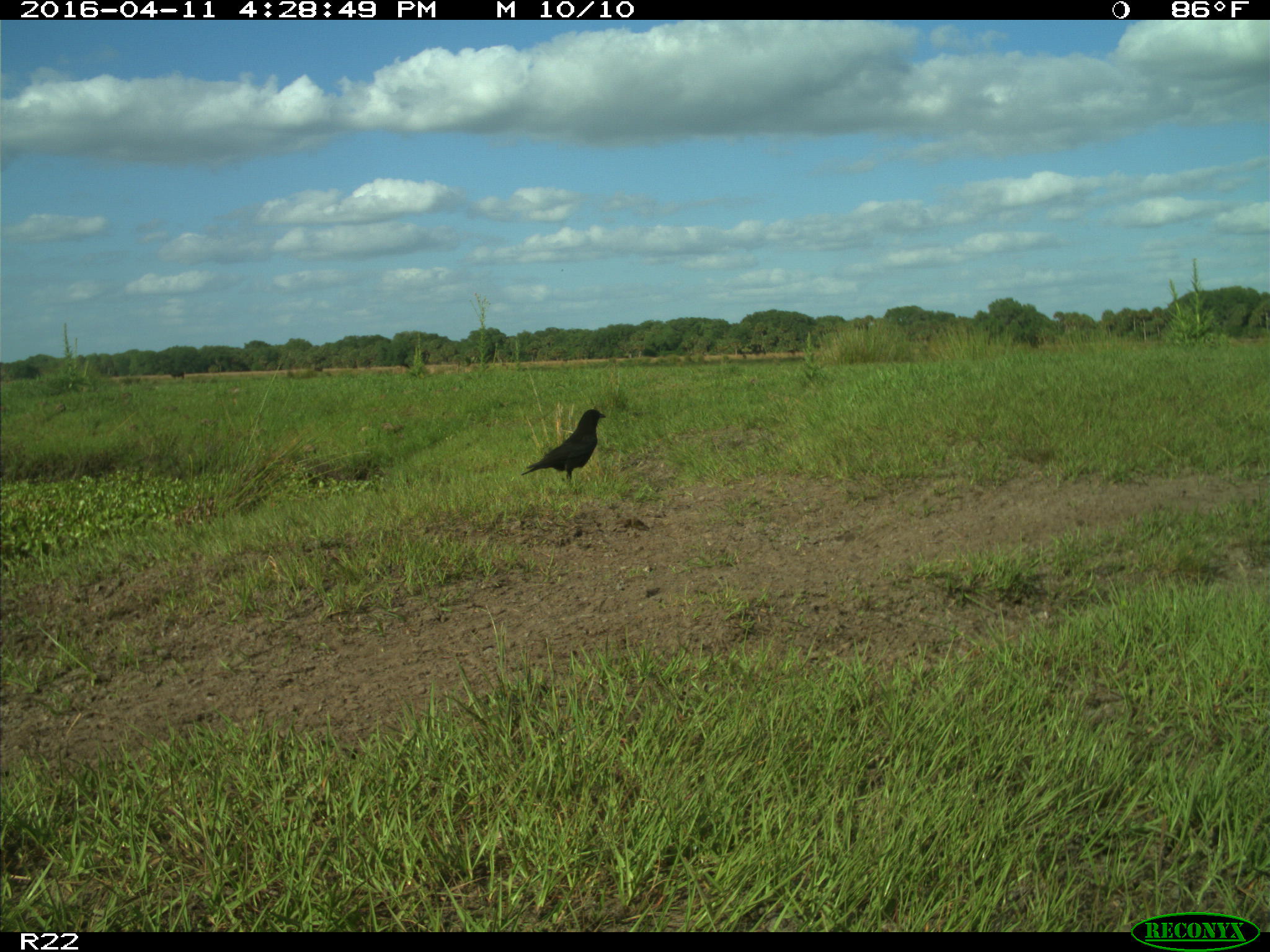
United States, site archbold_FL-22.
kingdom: Animalia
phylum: Chordata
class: Aves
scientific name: Aves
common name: birds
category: unidentified bird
Unidentified bird (birds) (Aves).